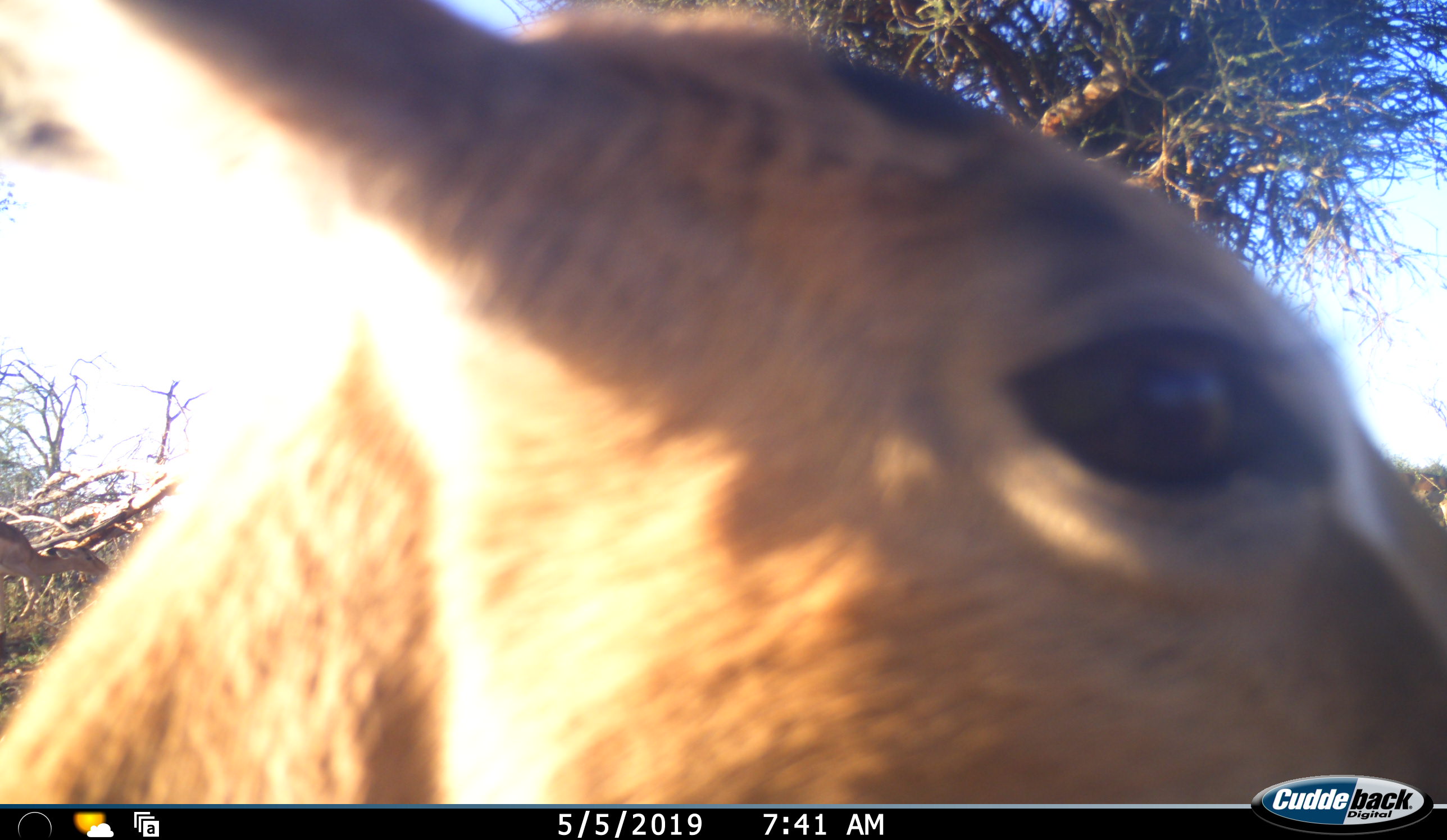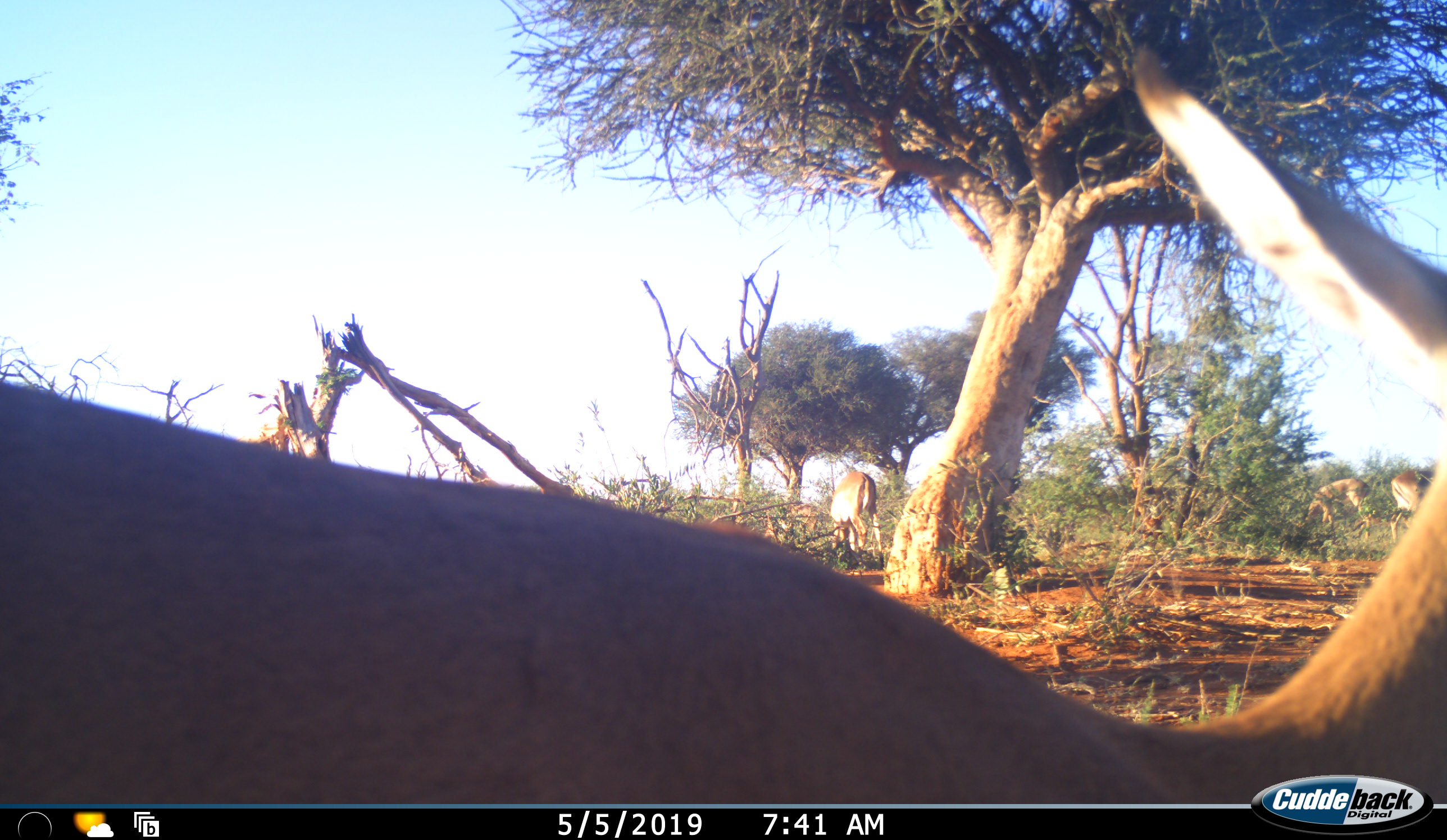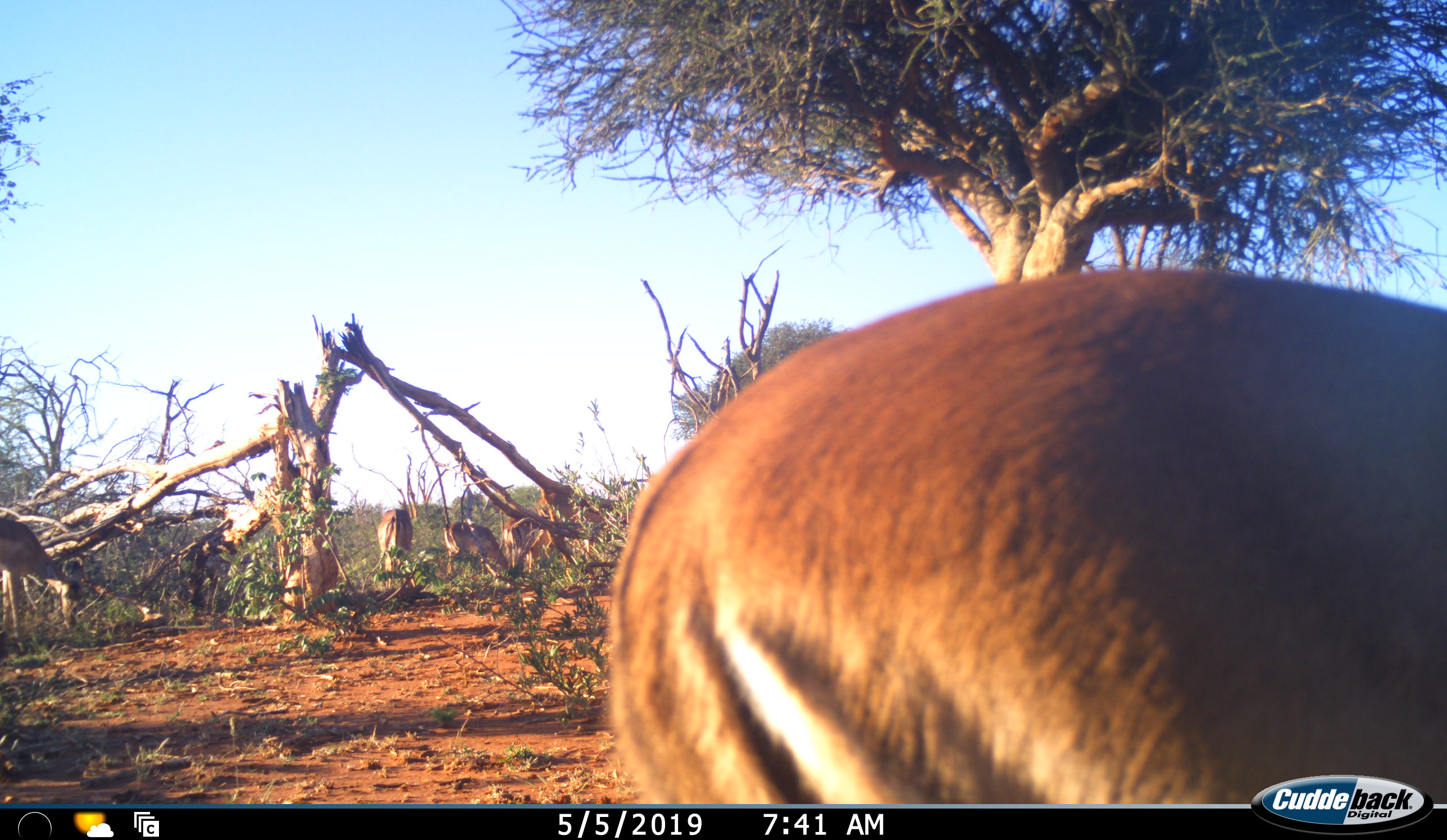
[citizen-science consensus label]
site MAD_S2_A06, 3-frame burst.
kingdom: Animalia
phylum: Chordata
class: Mammalia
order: Artiodactyla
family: Bovidae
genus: Aepyceros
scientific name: Aepyceros melampus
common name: impala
Impala (Aepyceros melampus), count 8. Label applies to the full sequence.